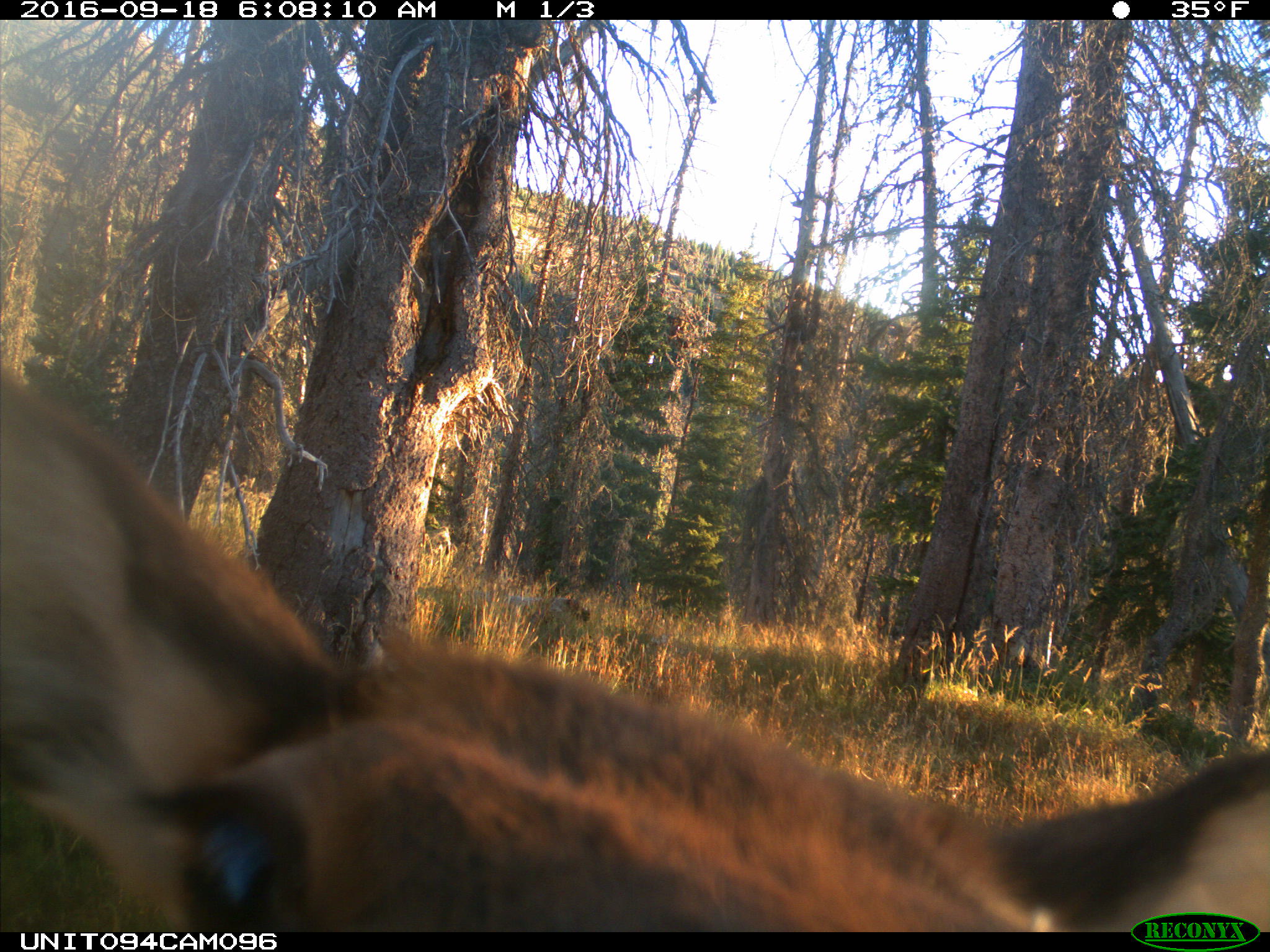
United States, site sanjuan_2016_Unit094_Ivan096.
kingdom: Animalia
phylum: Chordata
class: Mammalia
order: Artiodactyla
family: Cervidae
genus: Cervus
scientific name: Cervus elaphus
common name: red deer